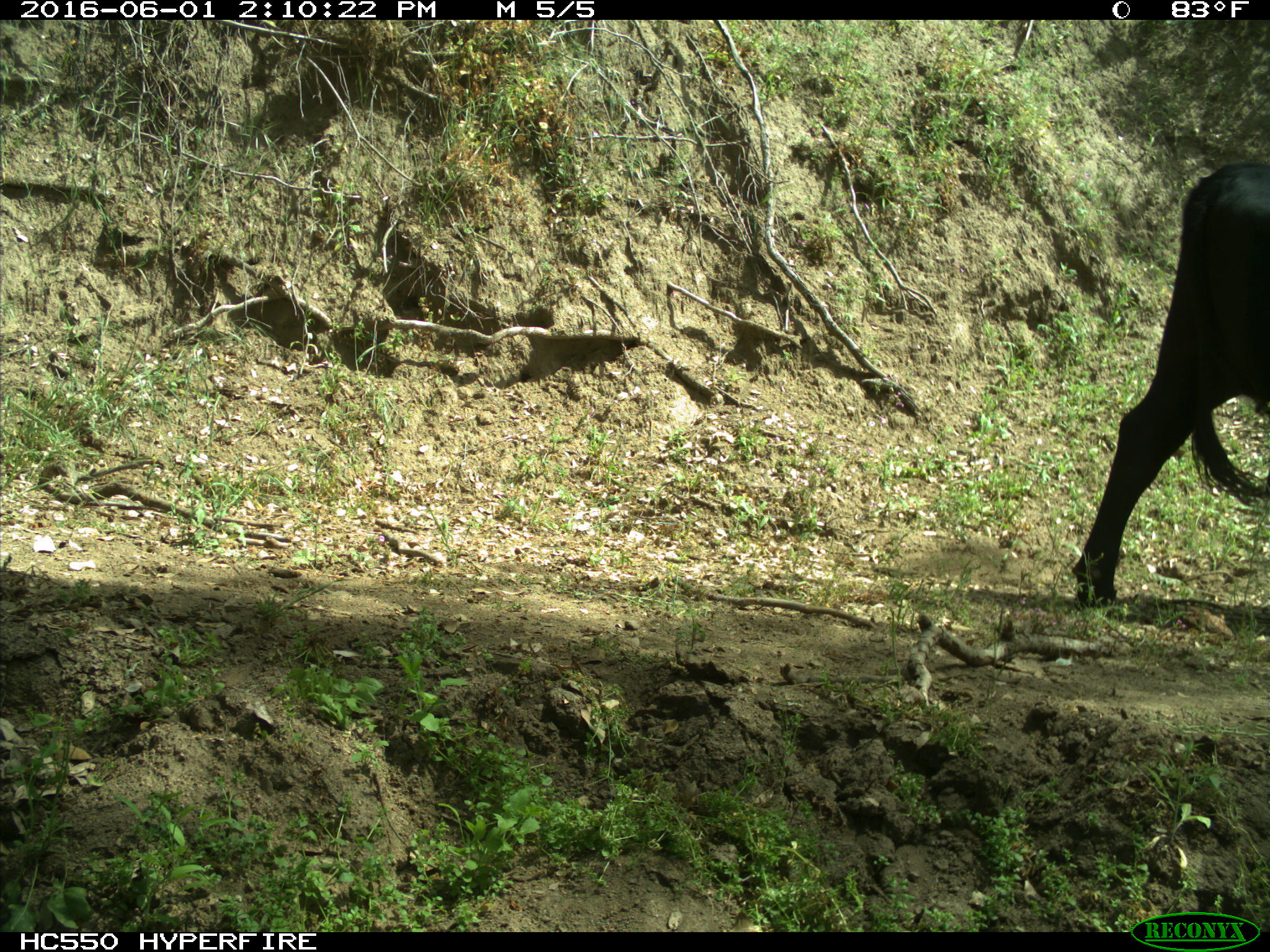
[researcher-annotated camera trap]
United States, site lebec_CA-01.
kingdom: Animalia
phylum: Chordata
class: Mammalia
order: Artiodactyla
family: Bovidae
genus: Bos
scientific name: Bos taurus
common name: domestic cow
Bos taurus (domestic cow).